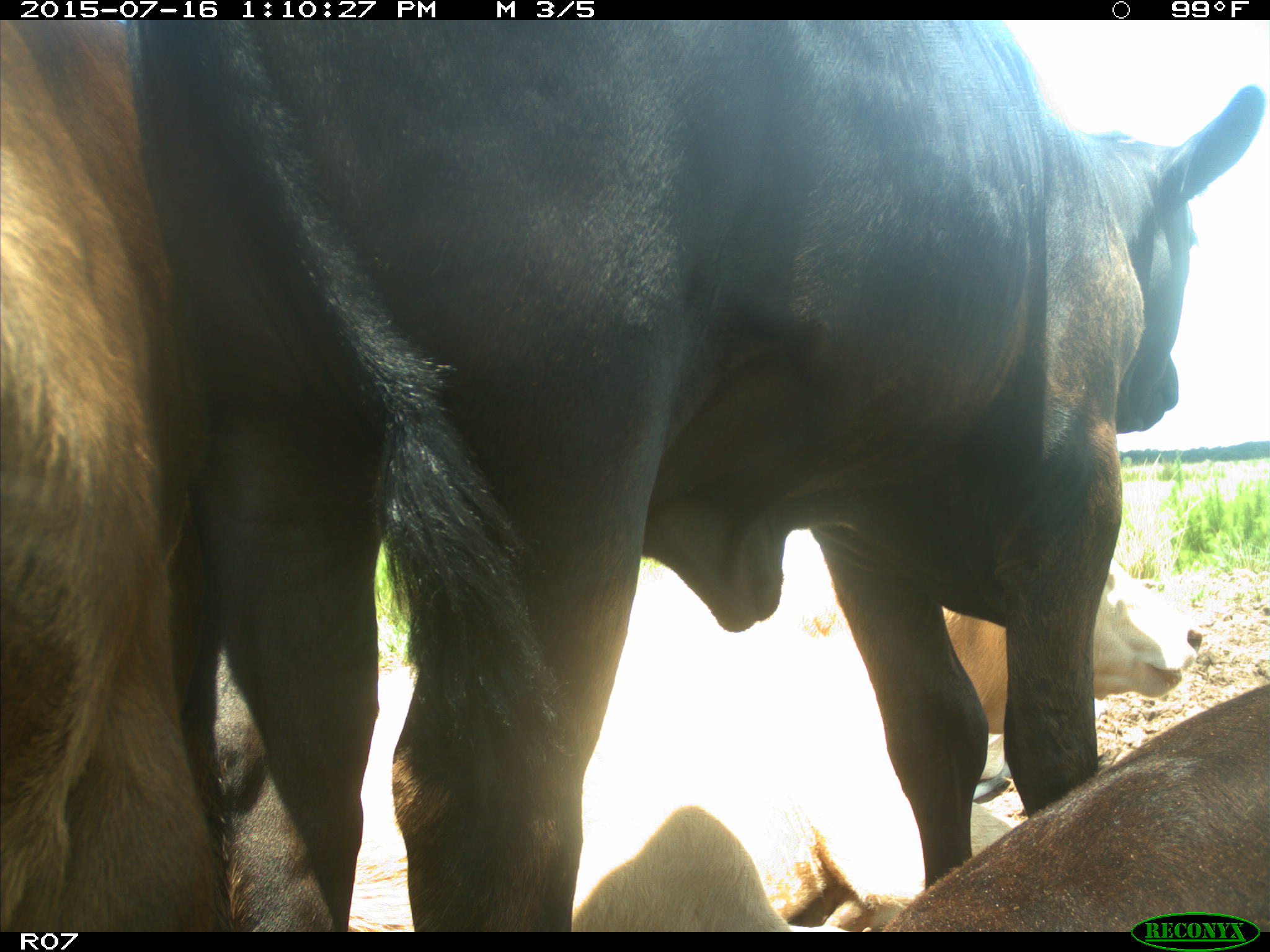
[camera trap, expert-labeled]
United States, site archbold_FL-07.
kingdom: Animalia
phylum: Chordata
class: Mammalia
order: Artiodactyla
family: Bovidae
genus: Bos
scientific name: Bos taurus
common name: domestic cow